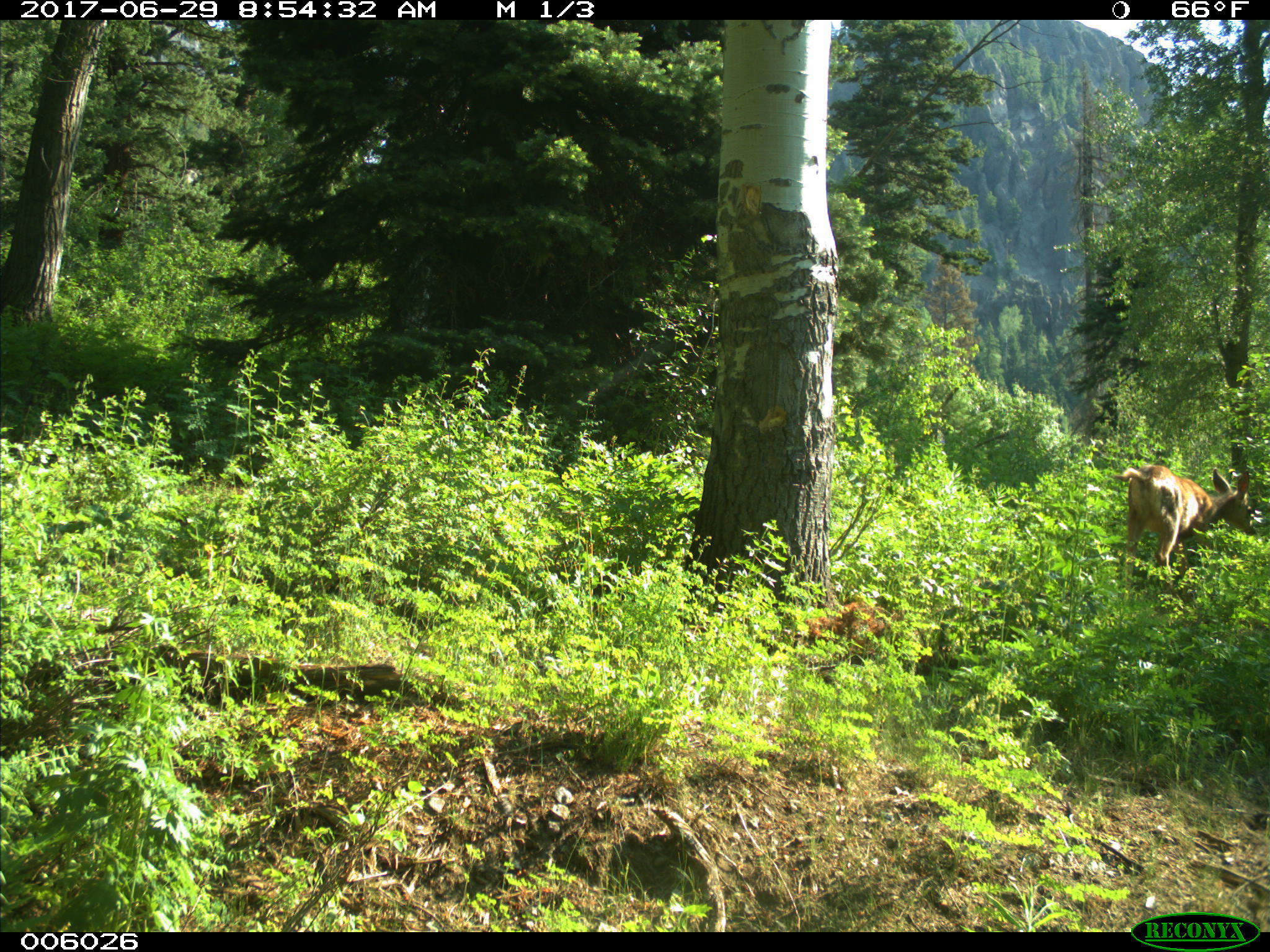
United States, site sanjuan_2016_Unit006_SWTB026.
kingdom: Animalia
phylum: Chordata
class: Mammalia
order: Artiodactyla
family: Cervidae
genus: Odocoileus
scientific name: Odocoileus hemionus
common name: mule deer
Odocoileus hemionus (mule deer).